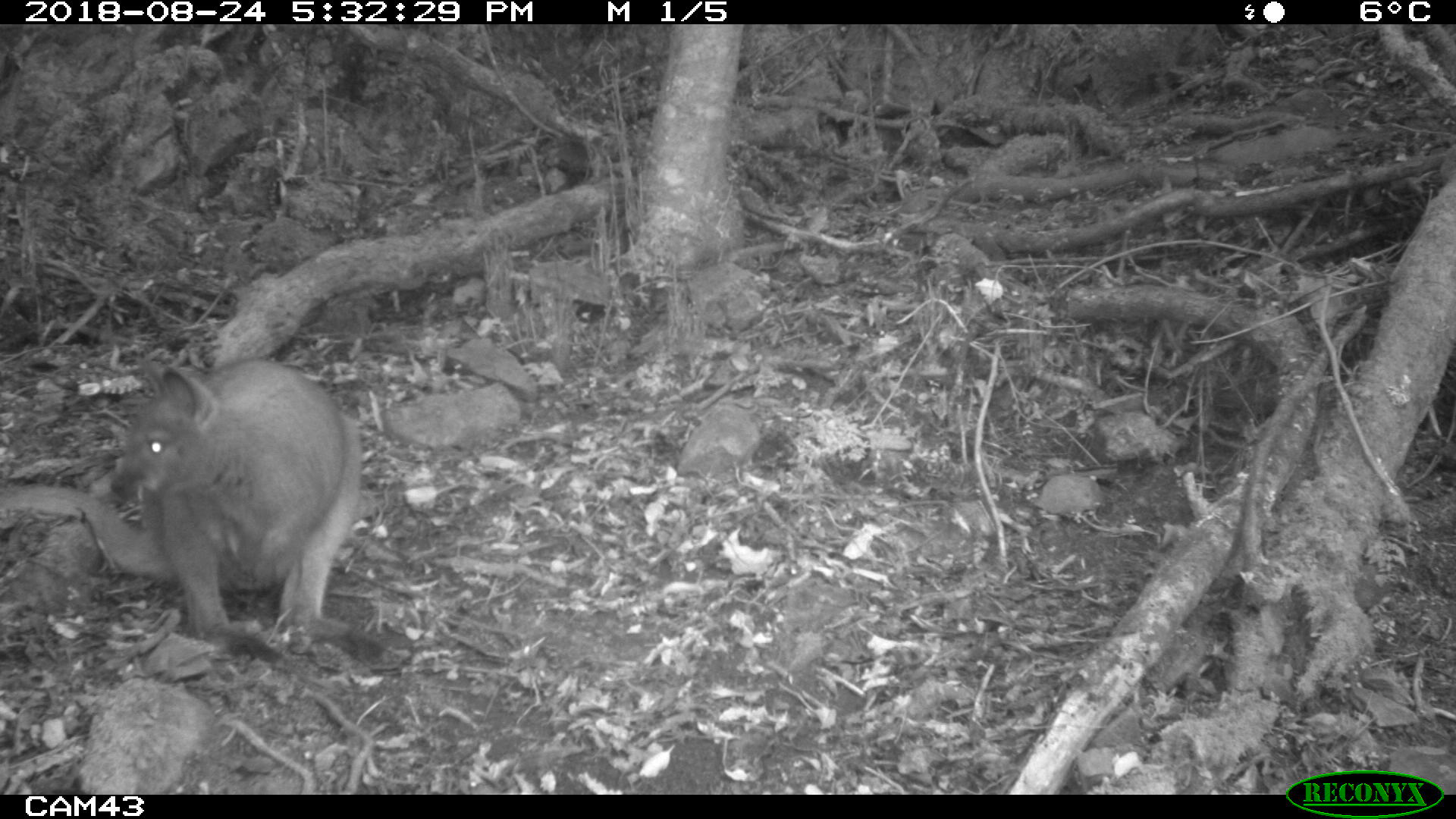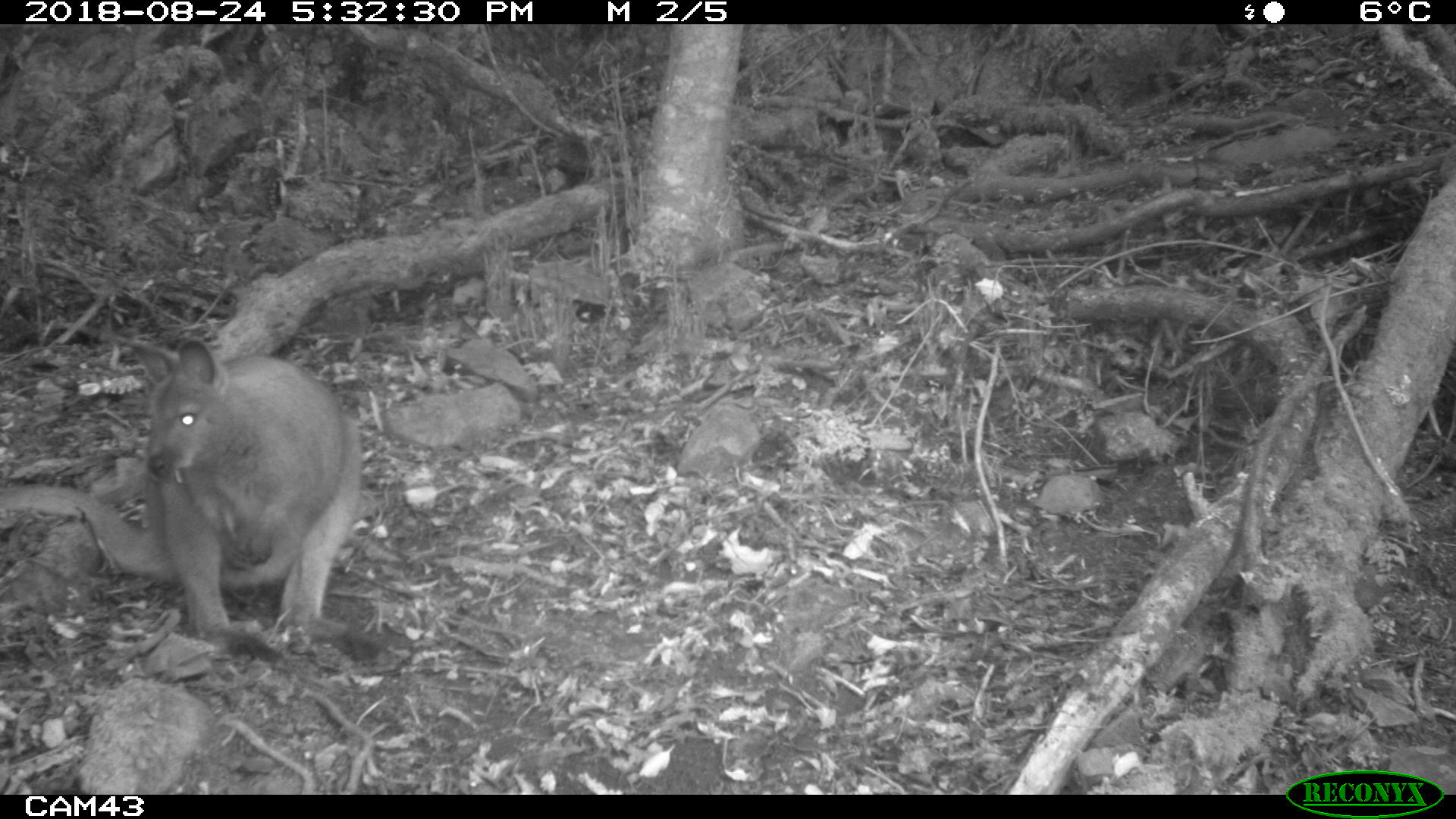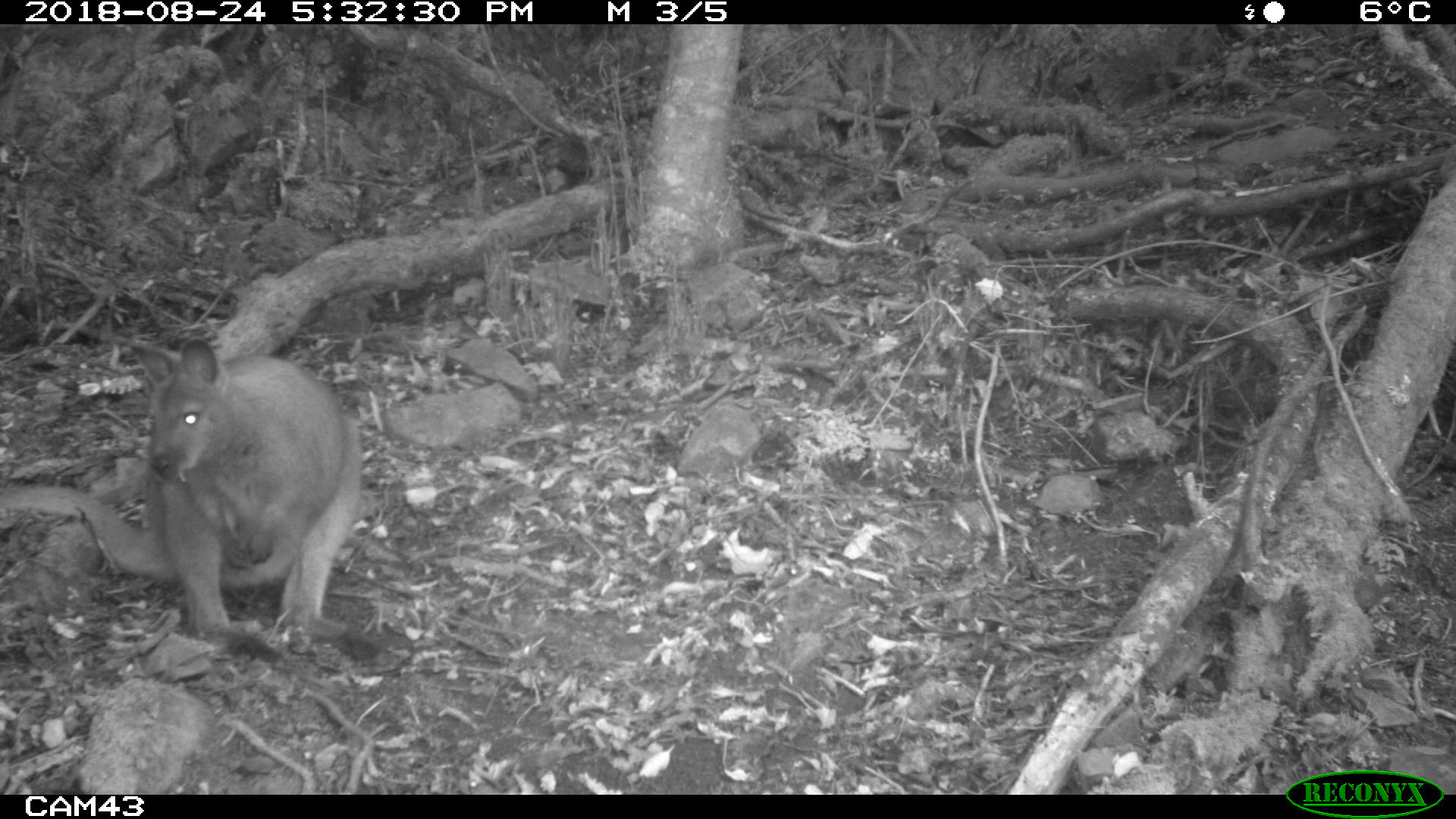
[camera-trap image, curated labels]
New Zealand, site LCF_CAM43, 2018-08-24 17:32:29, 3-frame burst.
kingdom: Animalia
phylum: Chordata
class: Mammalia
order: Diprotodontia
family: Macropodidae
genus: Notamacropus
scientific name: Notamacropus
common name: wallaby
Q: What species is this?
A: Wallaby (Notamacropus).